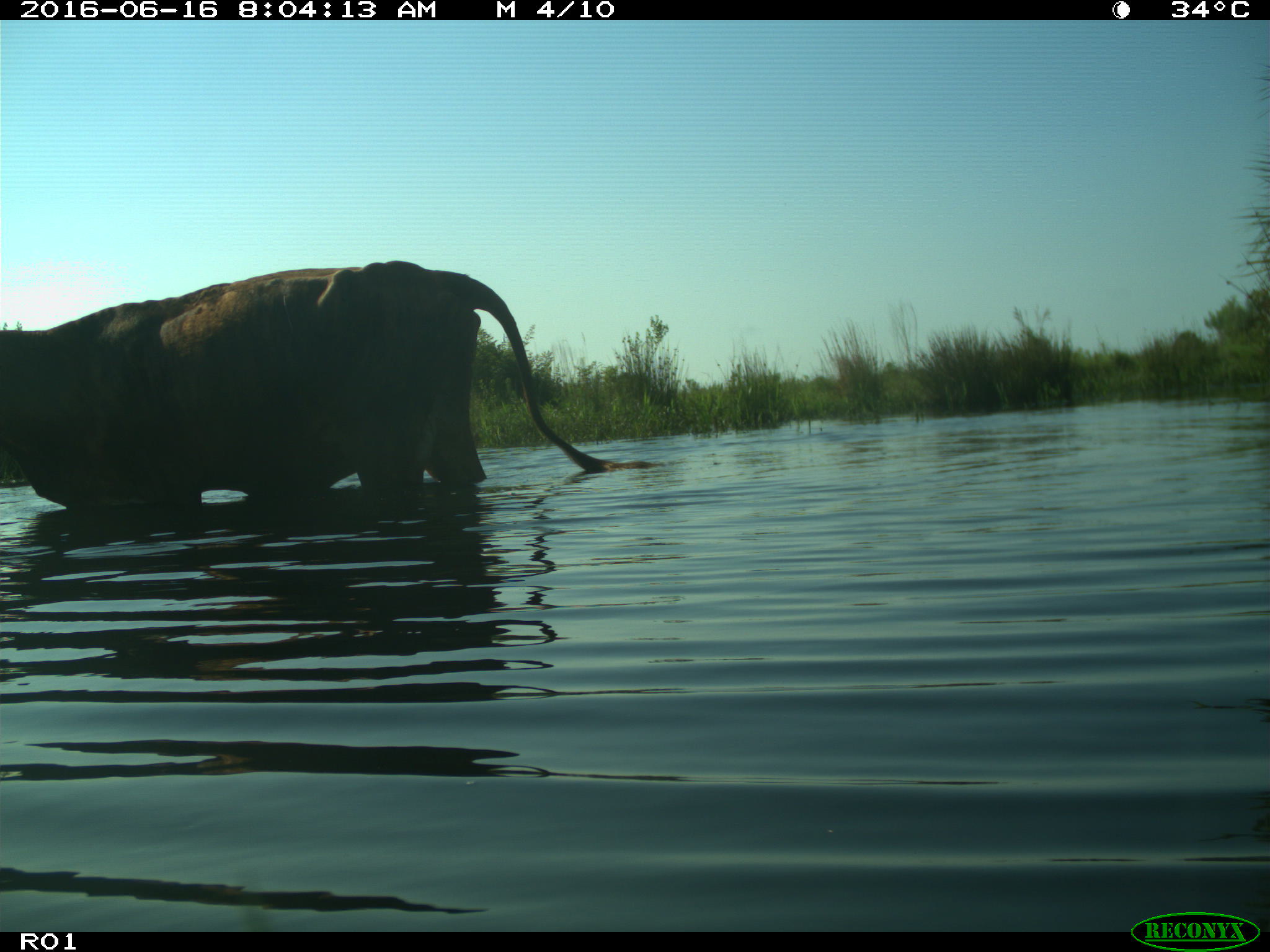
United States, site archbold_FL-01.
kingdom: Animalia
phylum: Chordata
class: Mammalia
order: Artiodactyla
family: Bovidae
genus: Bos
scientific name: Bos taurus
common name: domestic cow